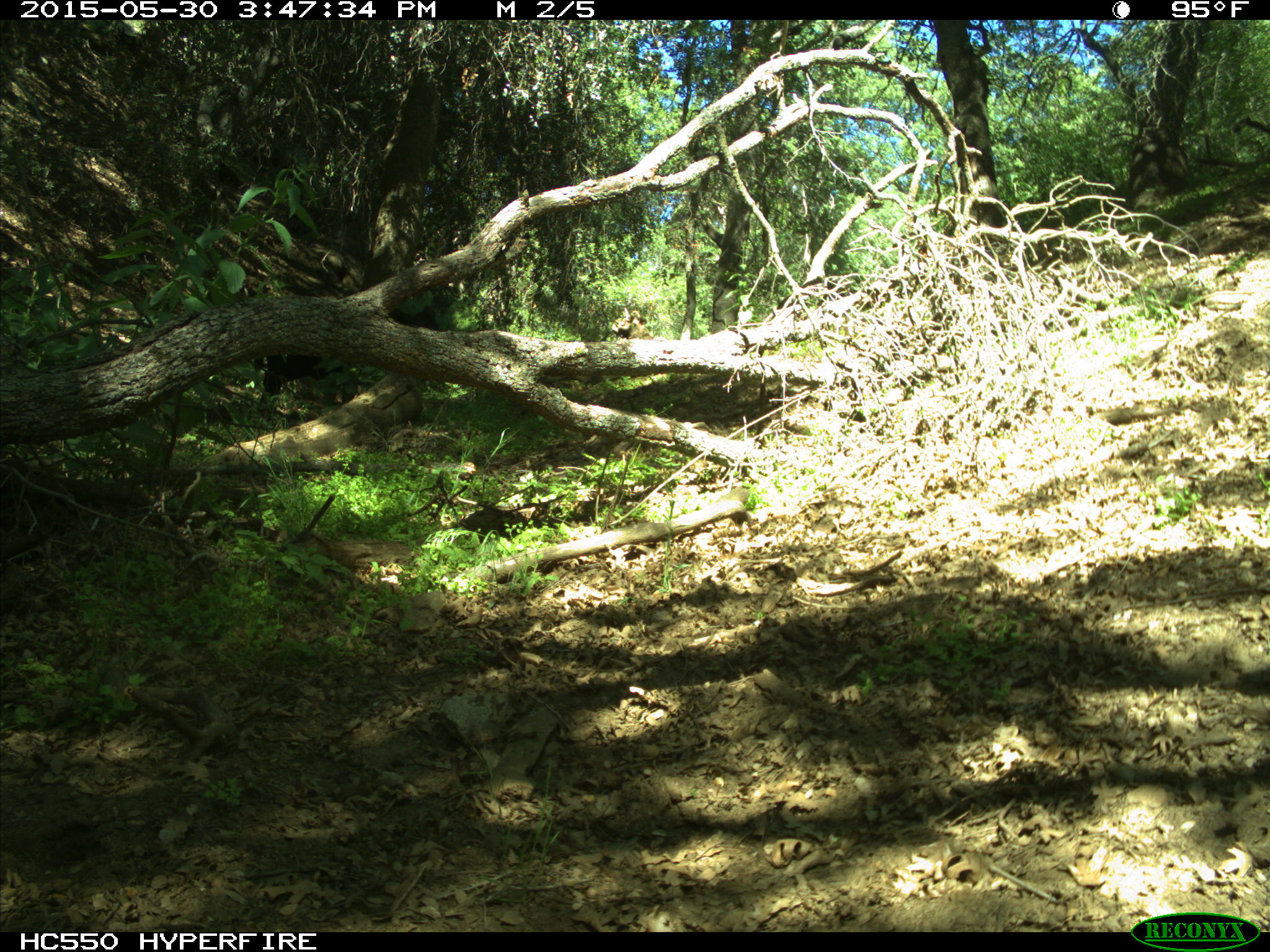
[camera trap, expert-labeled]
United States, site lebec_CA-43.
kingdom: Animalia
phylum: Chordata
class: Mammalia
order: Artiodactyla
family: Bovidae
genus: Bos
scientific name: Bos taurus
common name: domestic cow